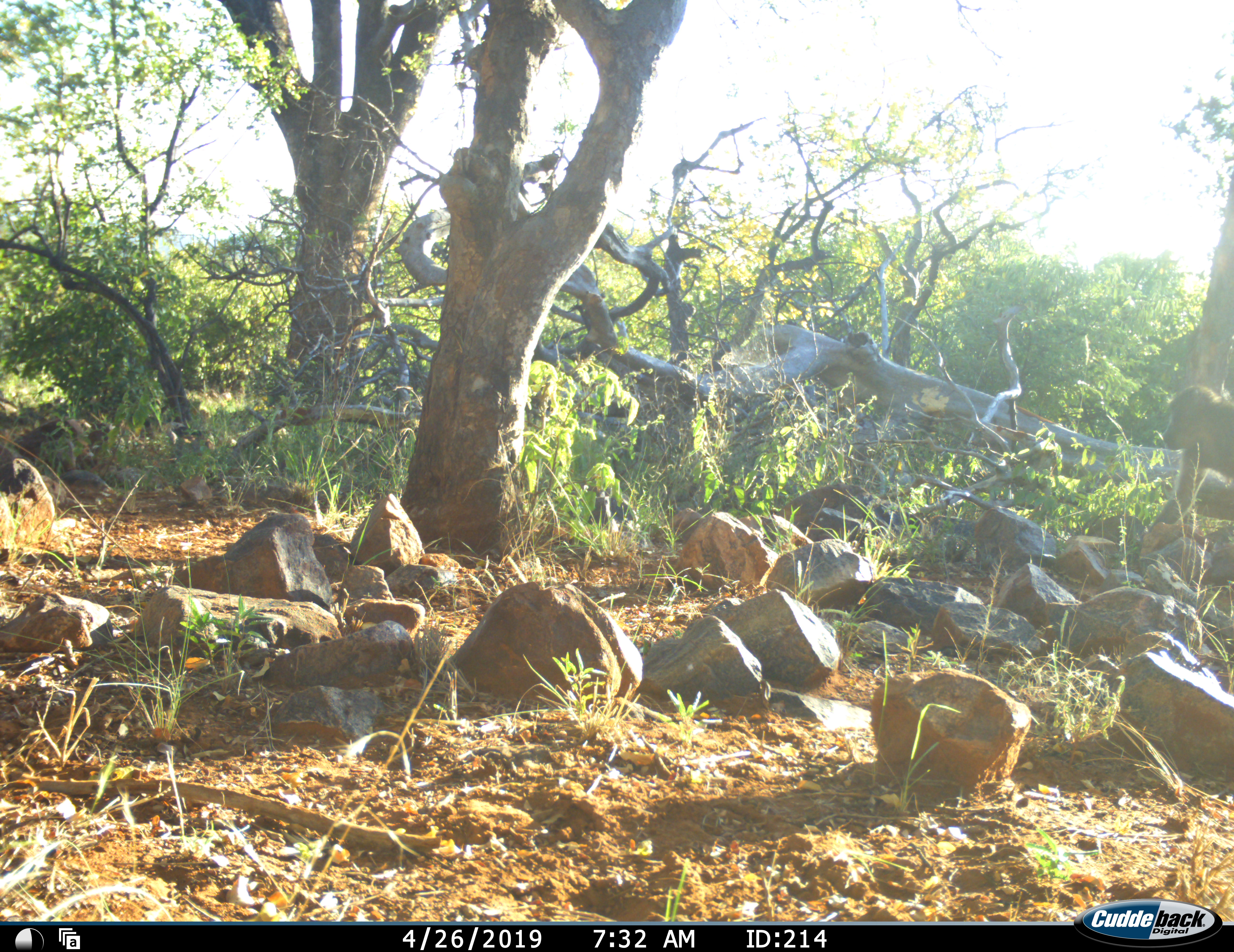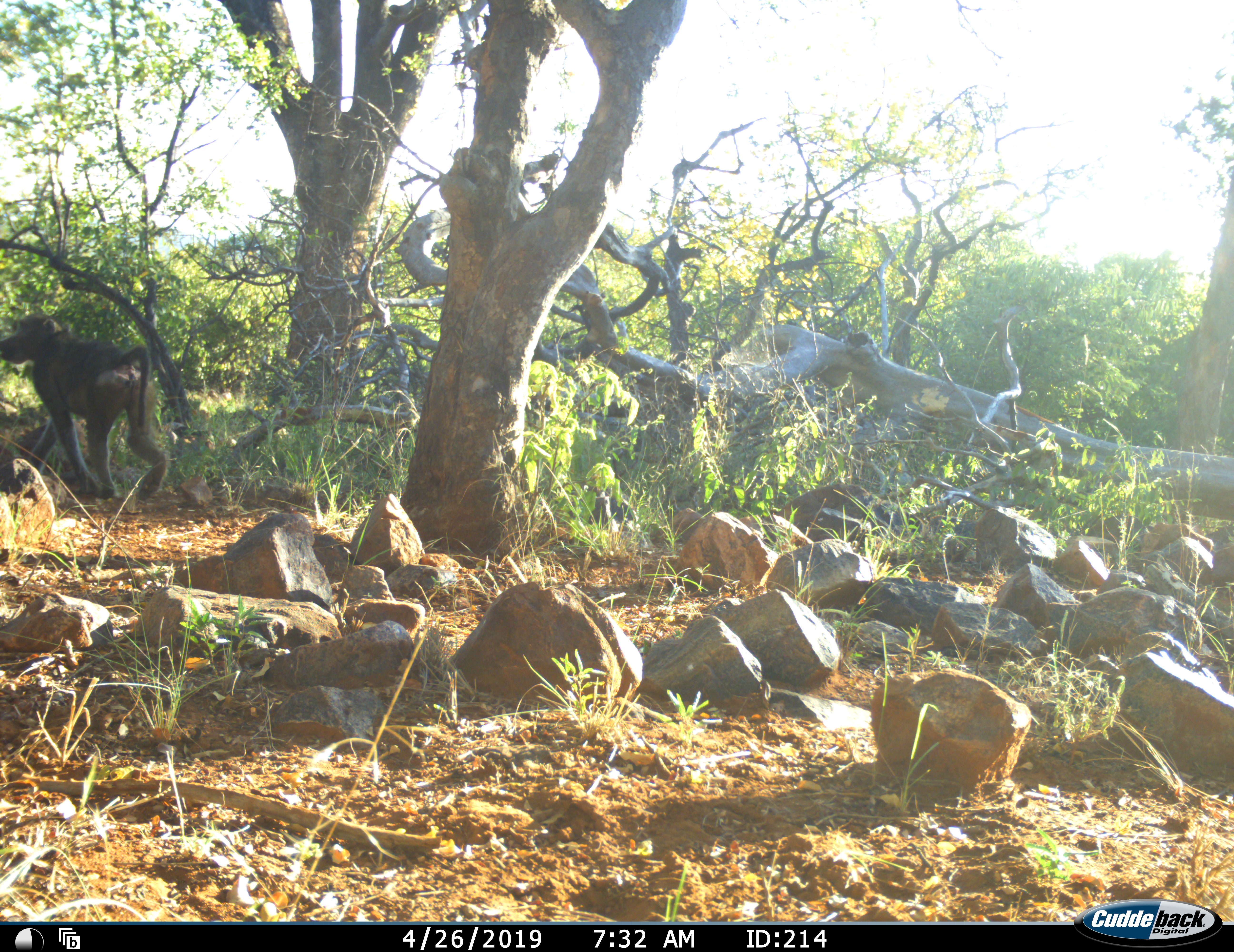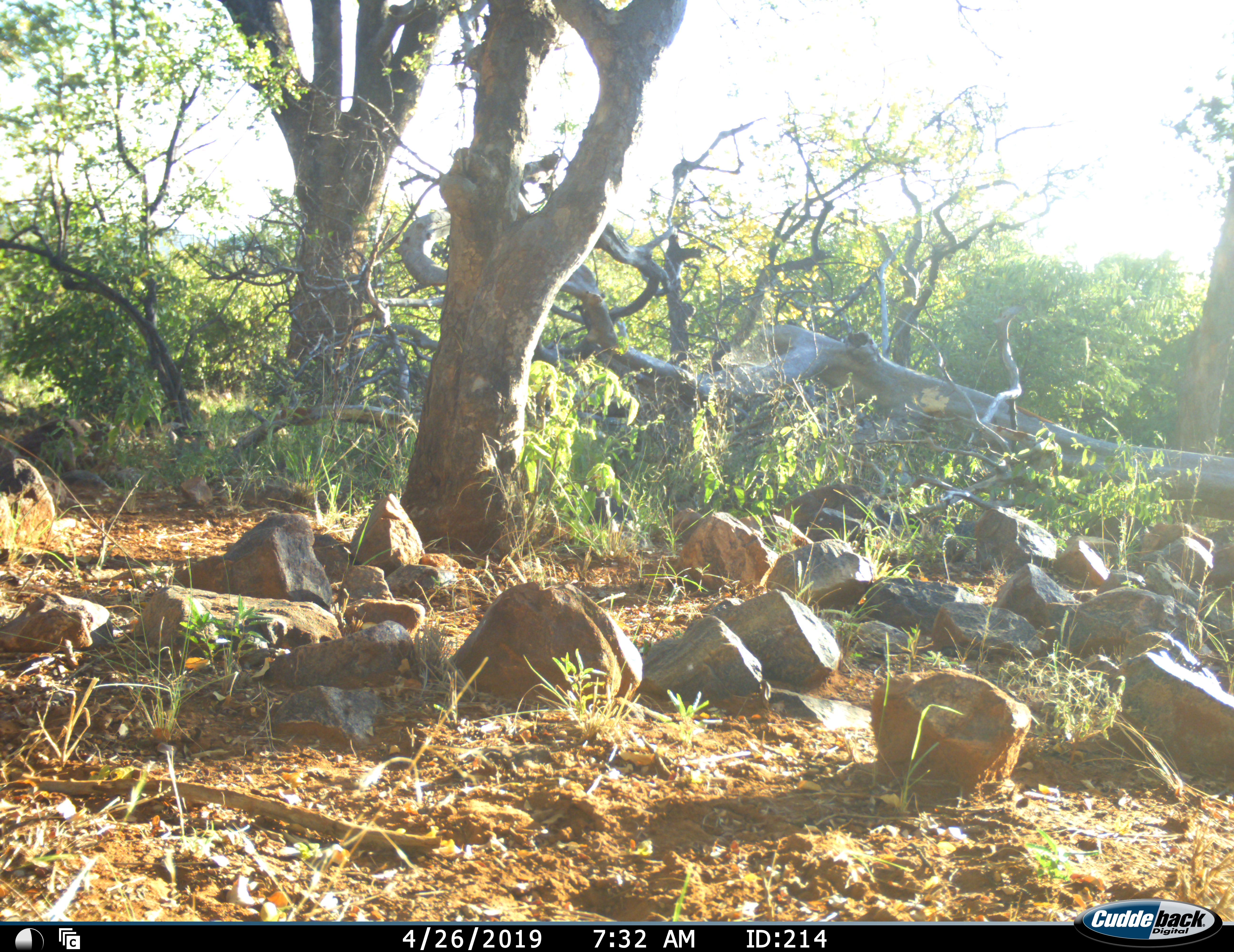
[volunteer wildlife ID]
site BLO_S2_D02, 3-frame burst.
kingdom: Animalia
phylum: Chordata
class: Mammalia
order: Primates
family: Cercopithecidae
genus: Papio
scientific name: Papio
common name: baboon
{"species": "baboon (Papio)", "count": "1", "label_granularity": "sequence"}